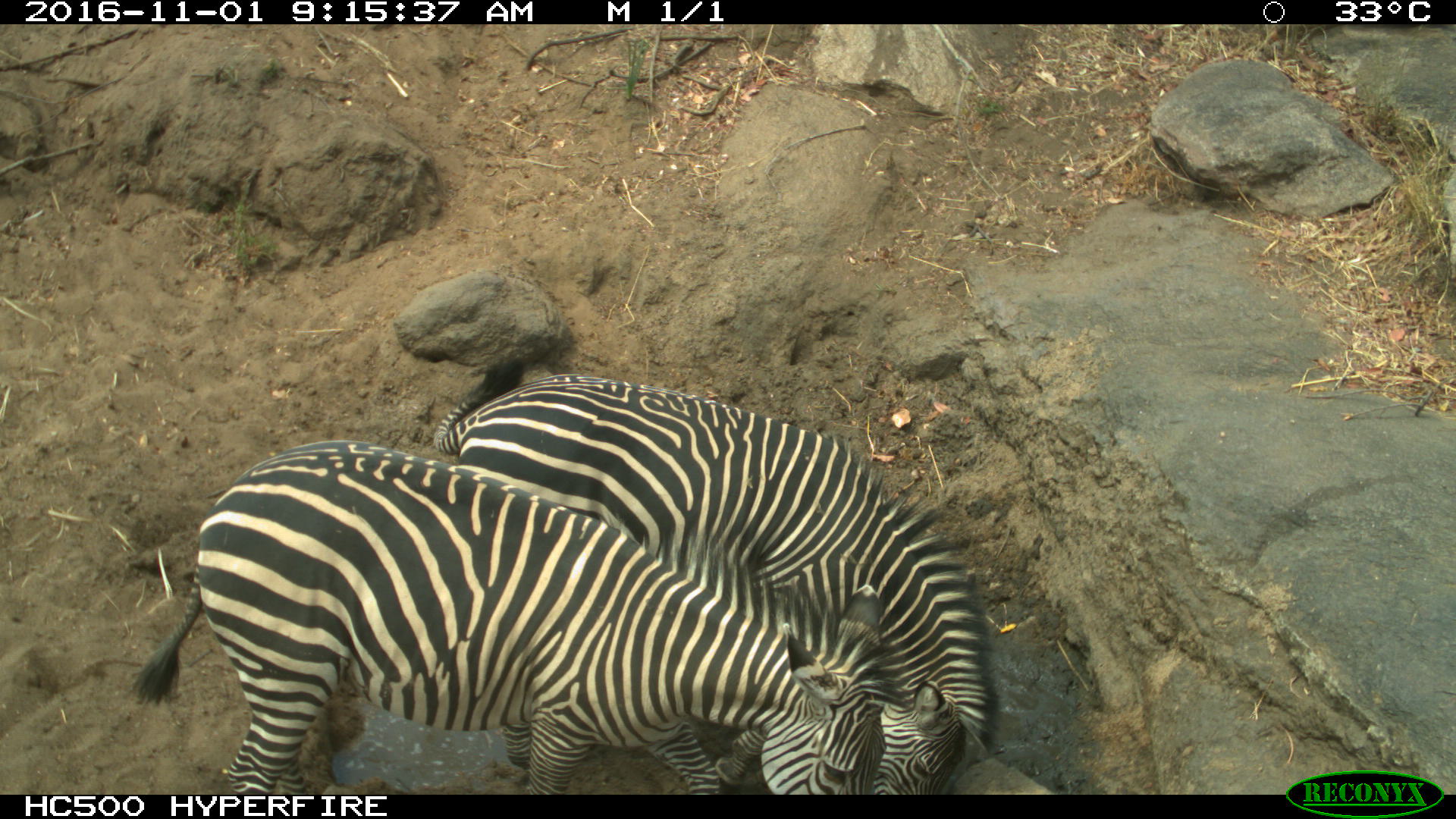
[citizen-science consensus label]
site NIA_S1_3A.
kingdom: Animalia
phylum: Chordata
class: Mammalia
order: Perissodactyla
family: Equidae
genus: Equus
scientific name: Equus quagga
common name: plains zebra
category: zebraplains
Zebraplains (plains zebra) (Equus quagga), count 2. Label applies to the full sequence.